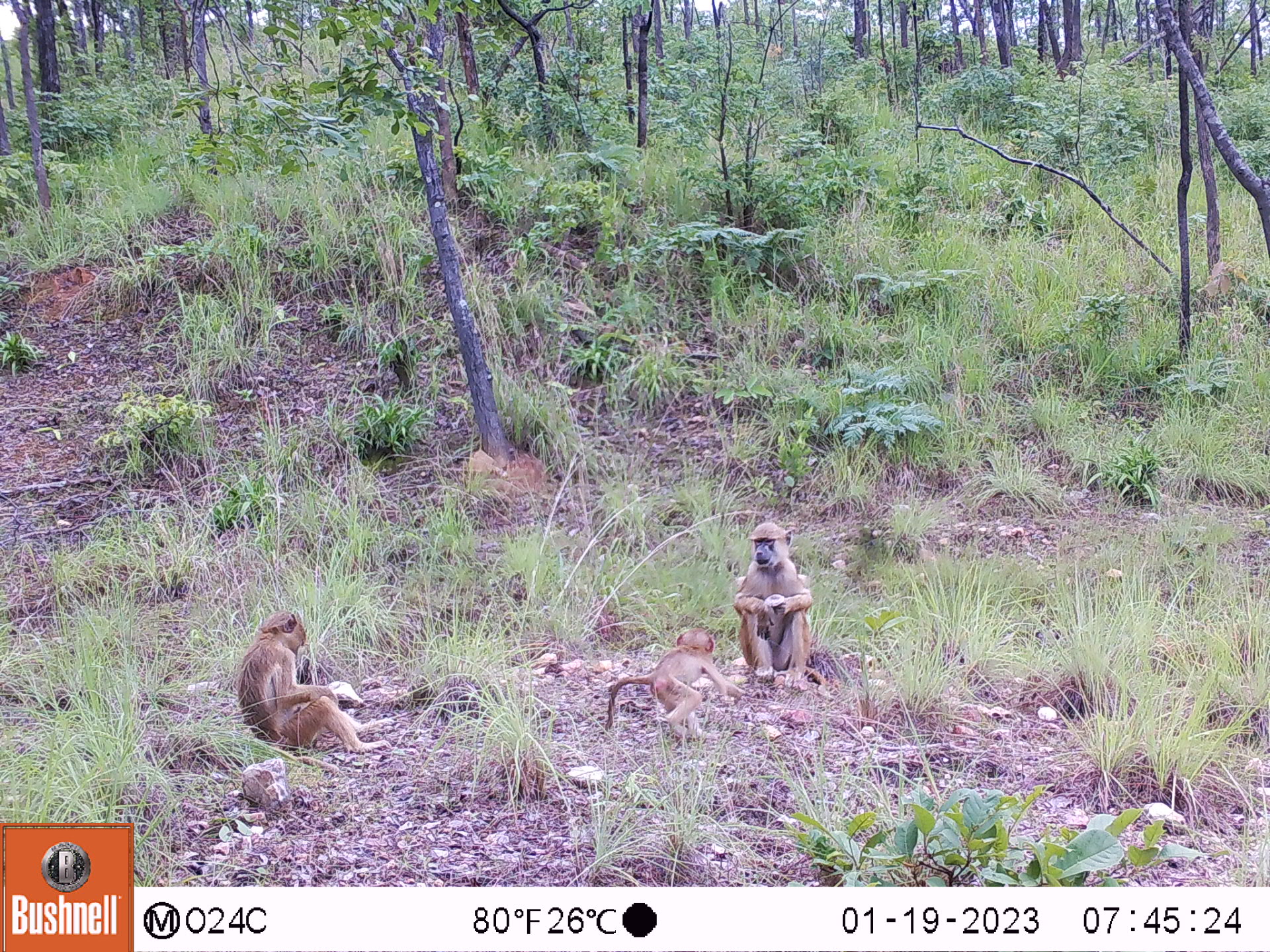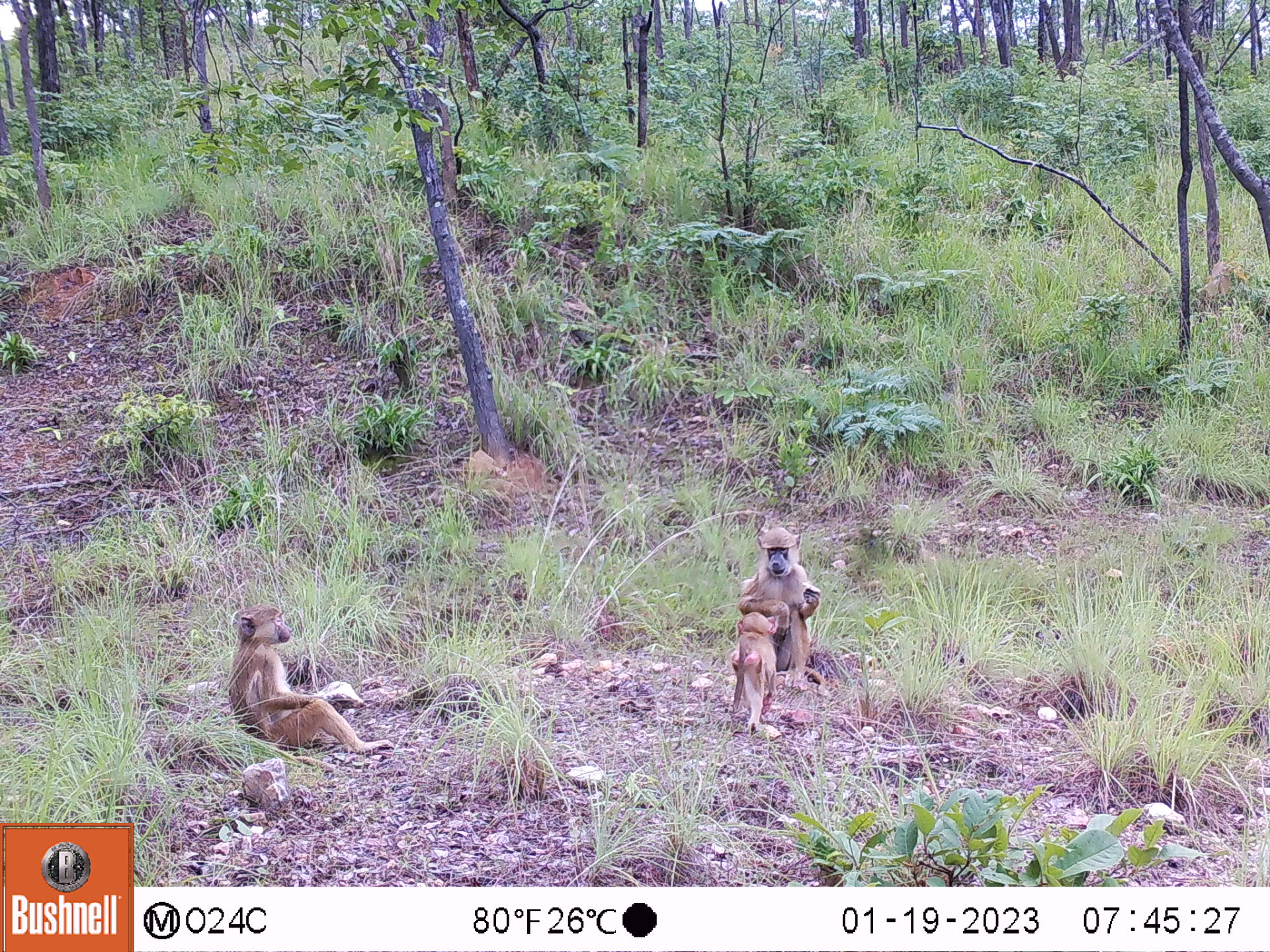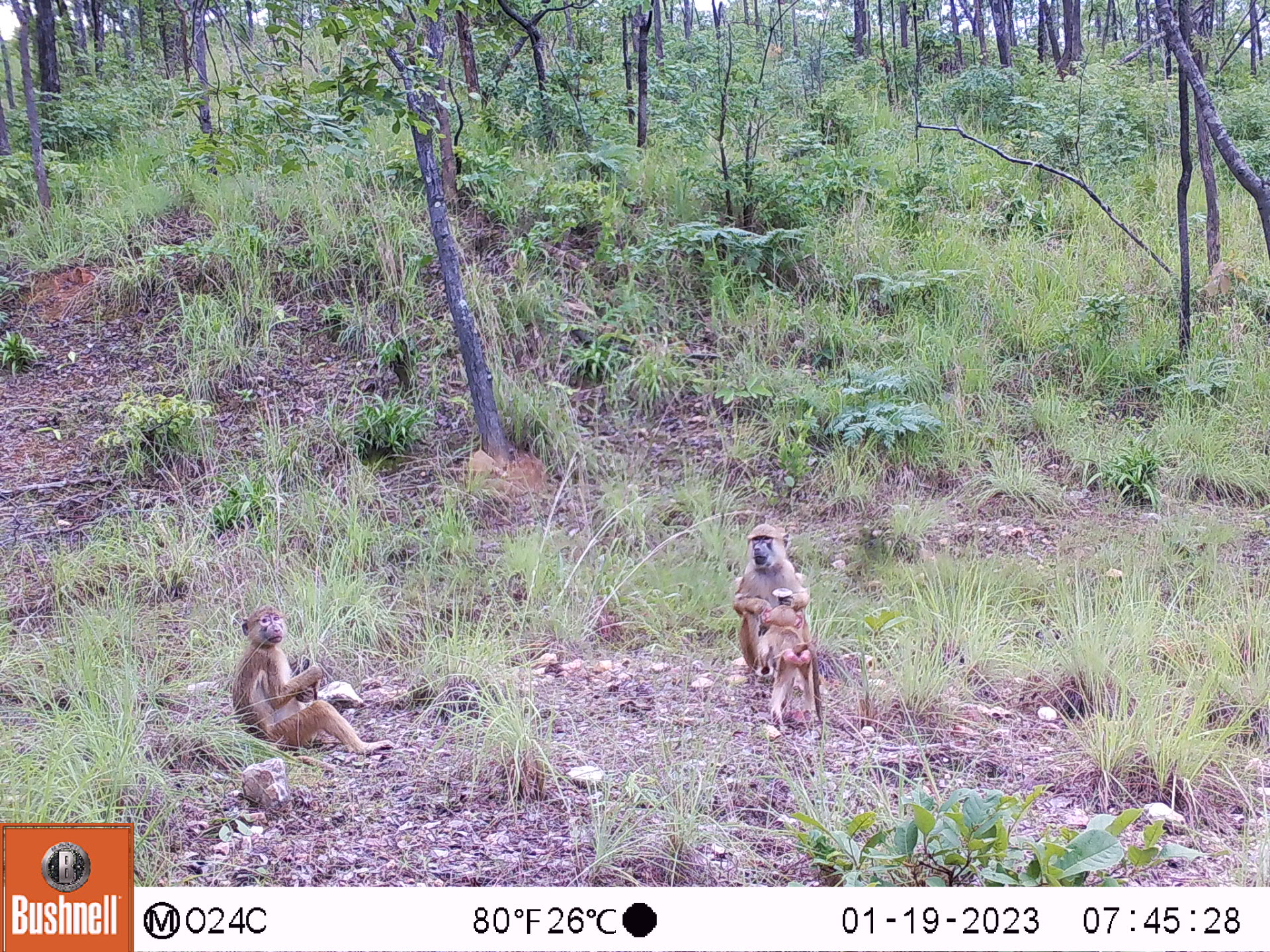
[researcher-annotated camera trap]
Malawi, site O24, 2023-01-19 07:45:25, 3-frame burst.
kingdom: Animalia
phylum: Chordata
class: Mammalia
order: Primates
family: Cercopithecidae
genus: Papio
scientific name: Papio cynocephalus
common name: yellow baboon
Yellow baboon (Papio cynocephalus), count 3.